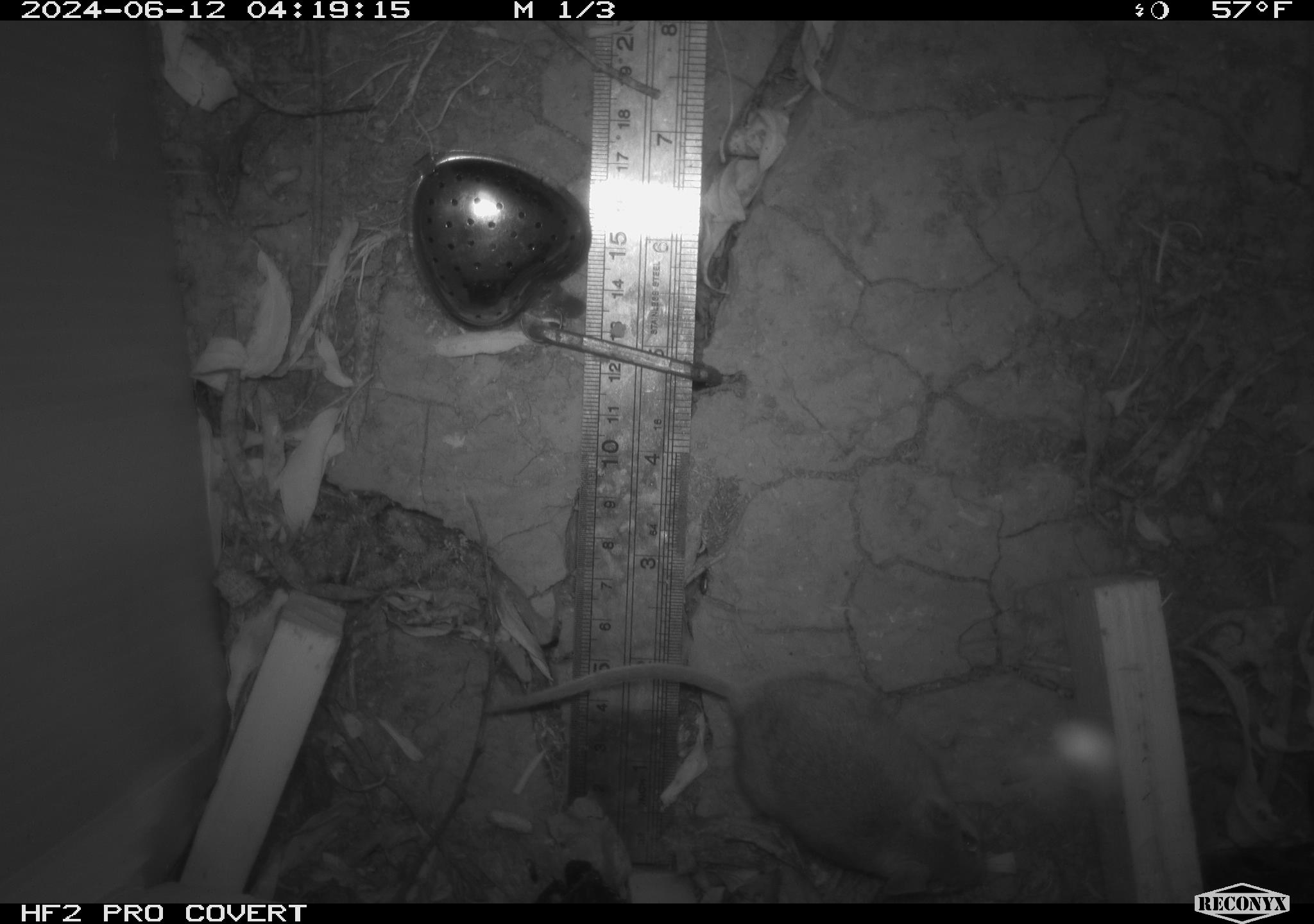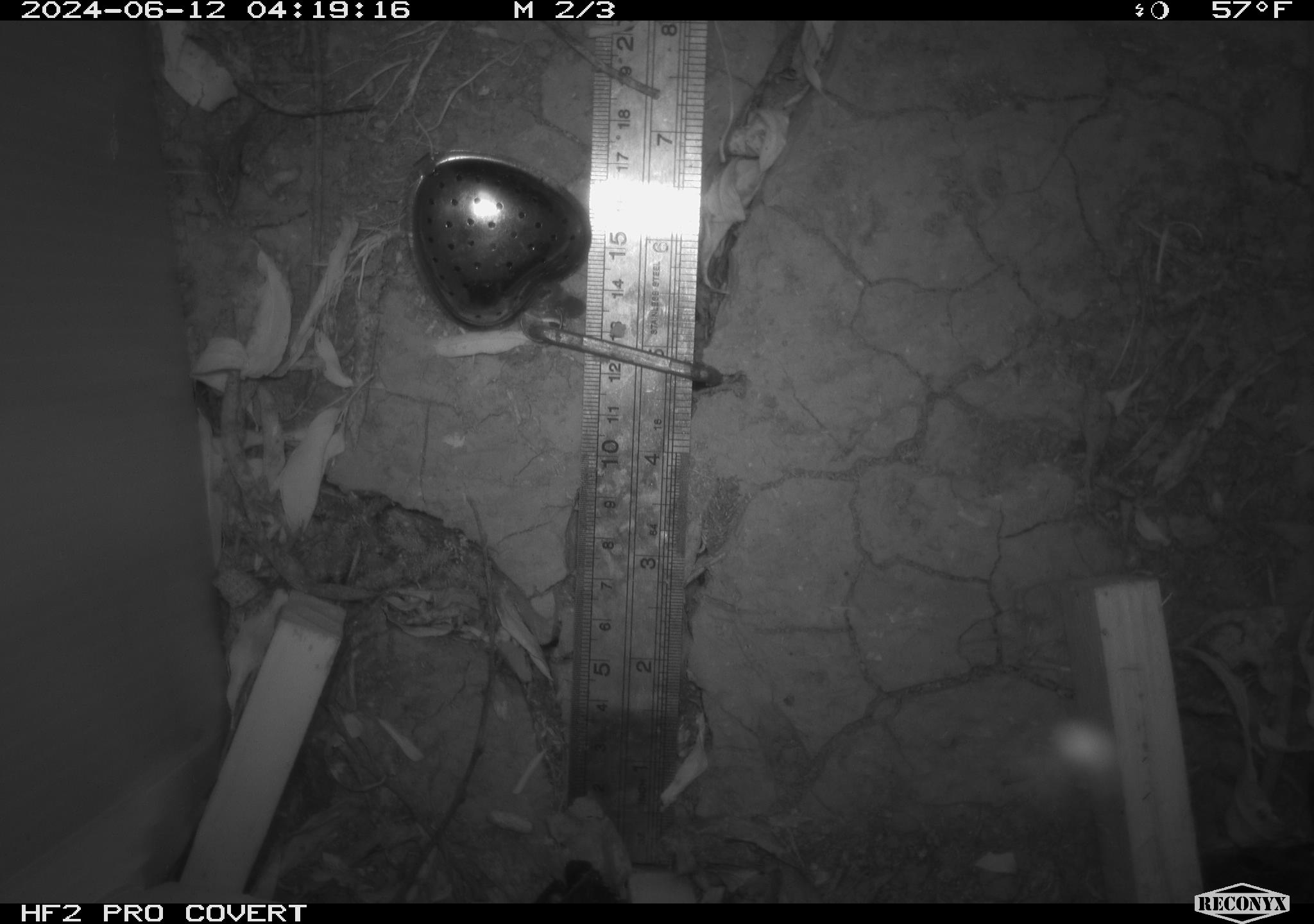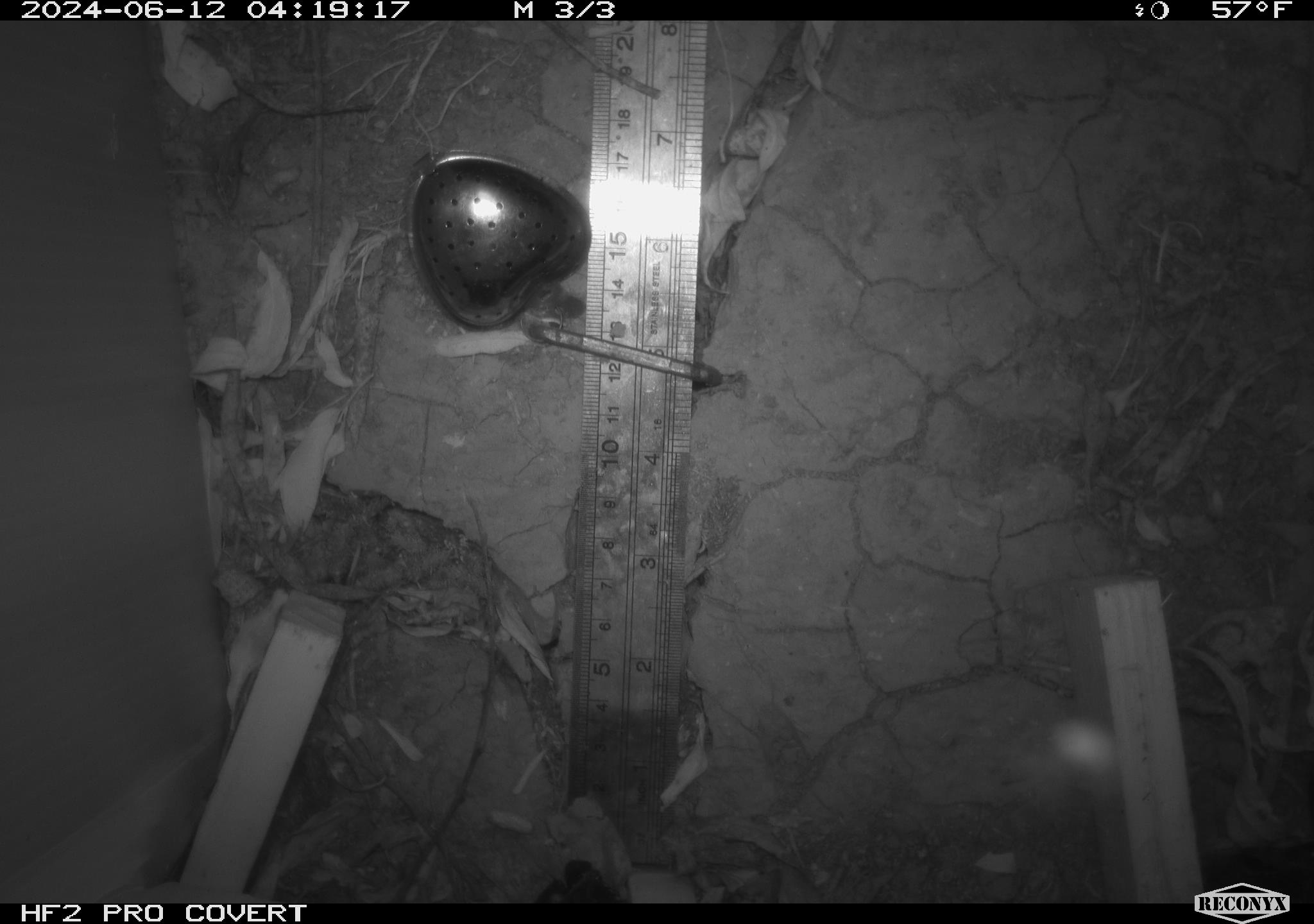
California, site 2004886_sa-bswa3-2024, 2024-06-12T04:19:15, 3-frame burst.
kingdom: Animalia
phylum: Chordata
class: Mammalia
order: Rodentia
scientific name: Rodentia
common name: mouse species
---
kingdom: Animalia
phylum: Chordata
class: Mammalia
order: Rodentia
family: Cricetidae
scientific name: Arvicolinae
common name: voles, lemmings, and muskrats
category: arvicolinae subfamily